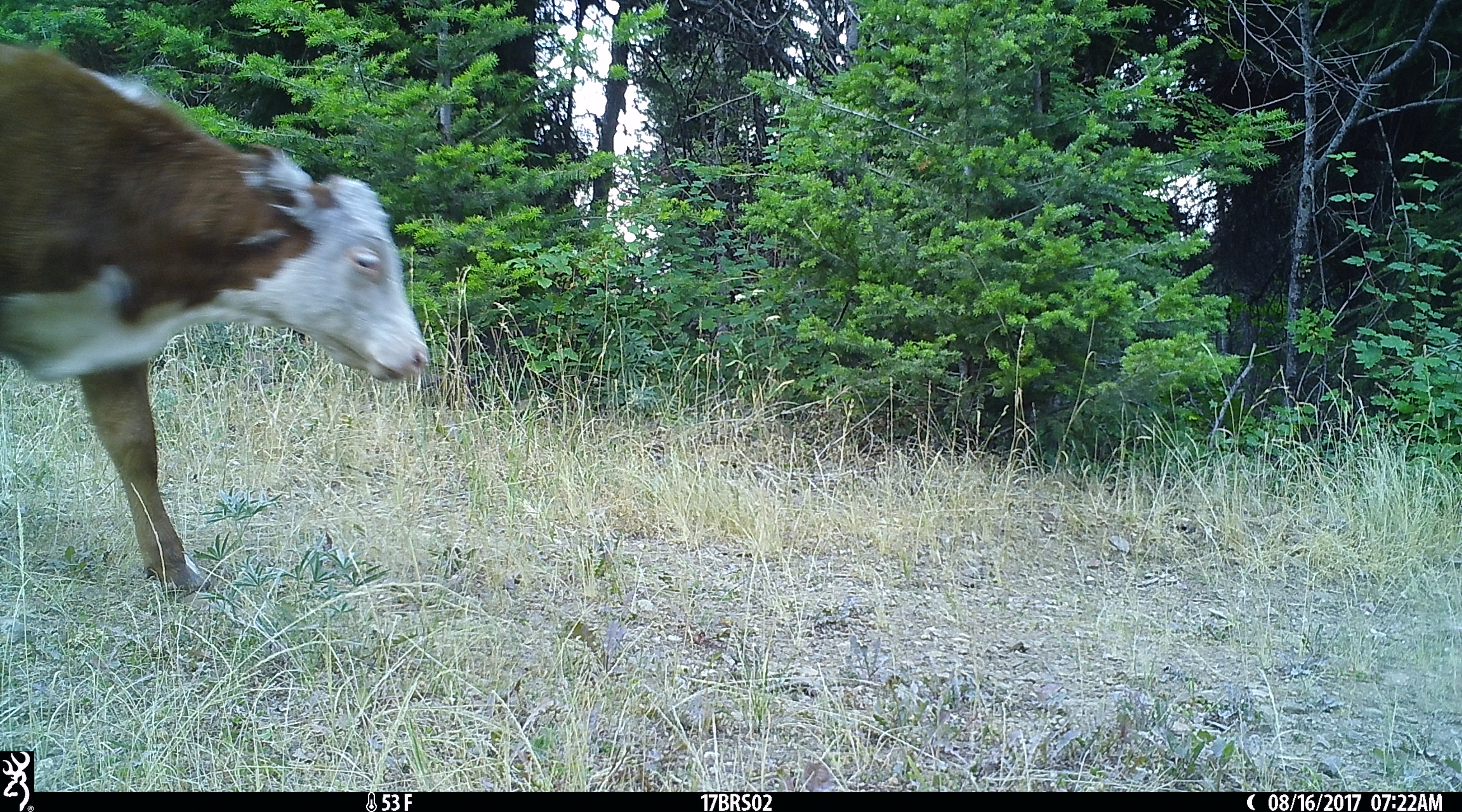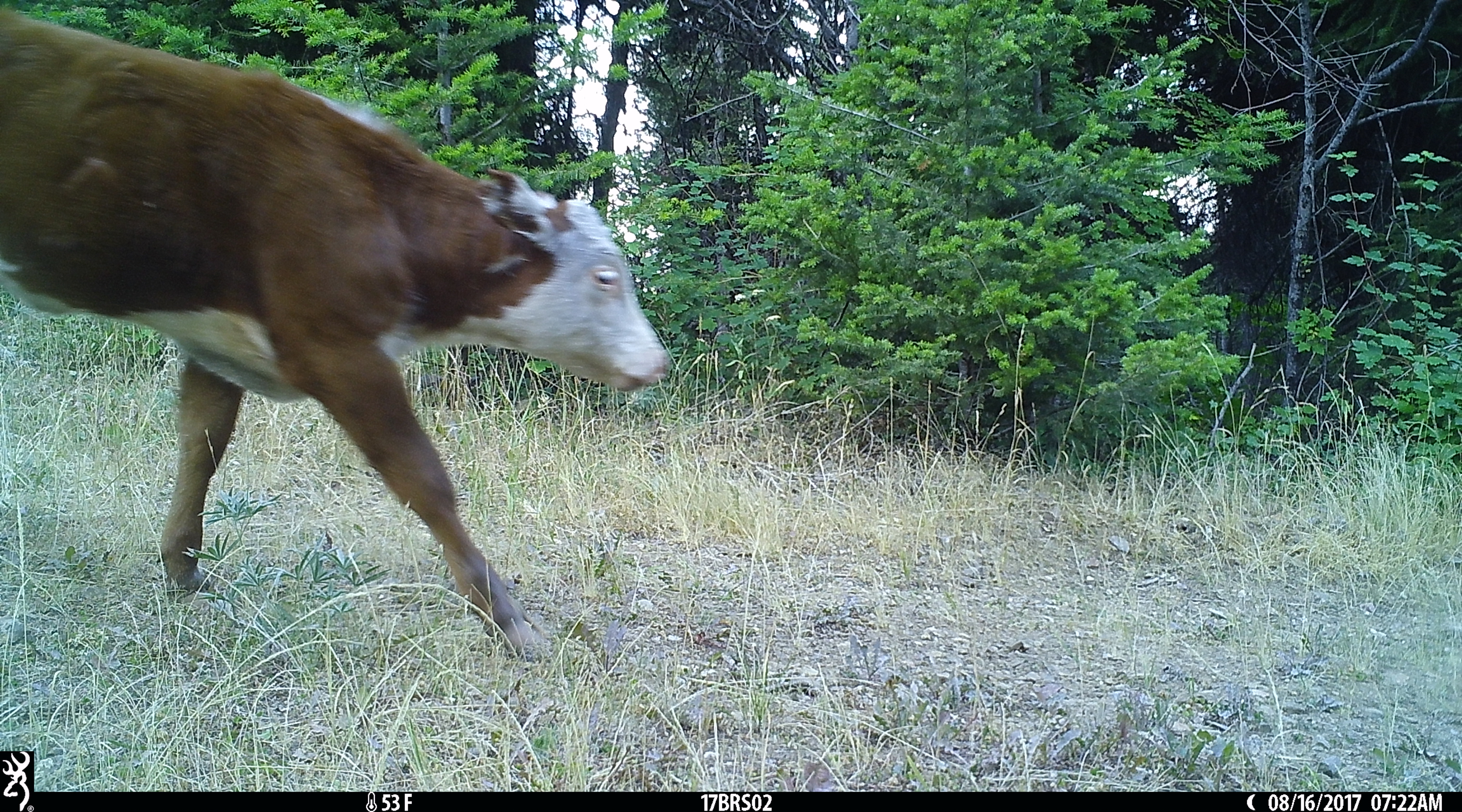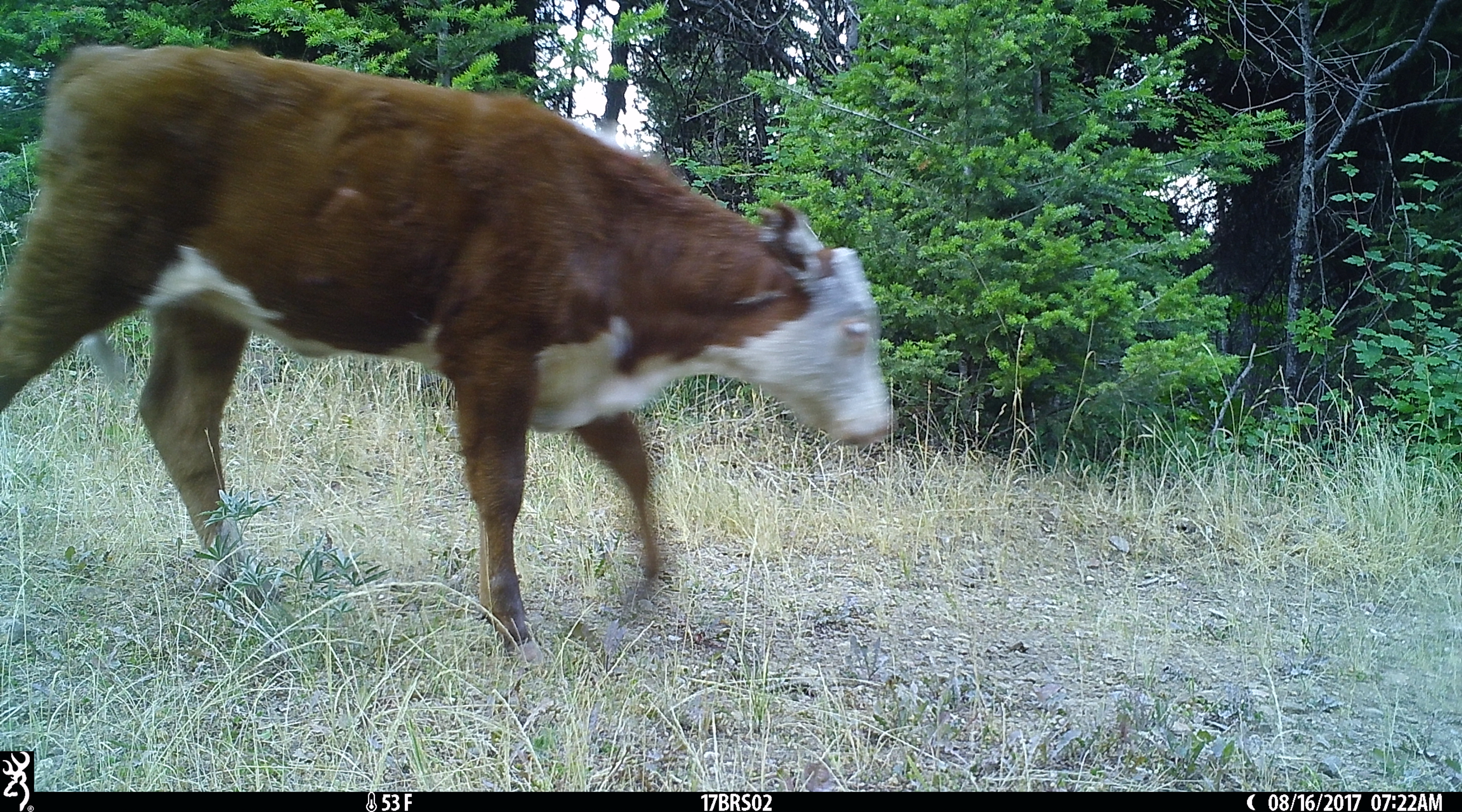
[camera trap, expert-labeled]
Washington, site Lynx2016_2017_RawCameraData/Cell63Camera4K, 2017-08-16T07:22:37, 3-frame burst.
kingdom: Animalia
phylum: Chordata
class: Mammalia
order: Artiodactyla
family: Bovidae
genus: Bos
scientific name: Bos taurus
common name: domestic cattle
Domestic cattle (Bos taurus). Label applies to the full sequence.